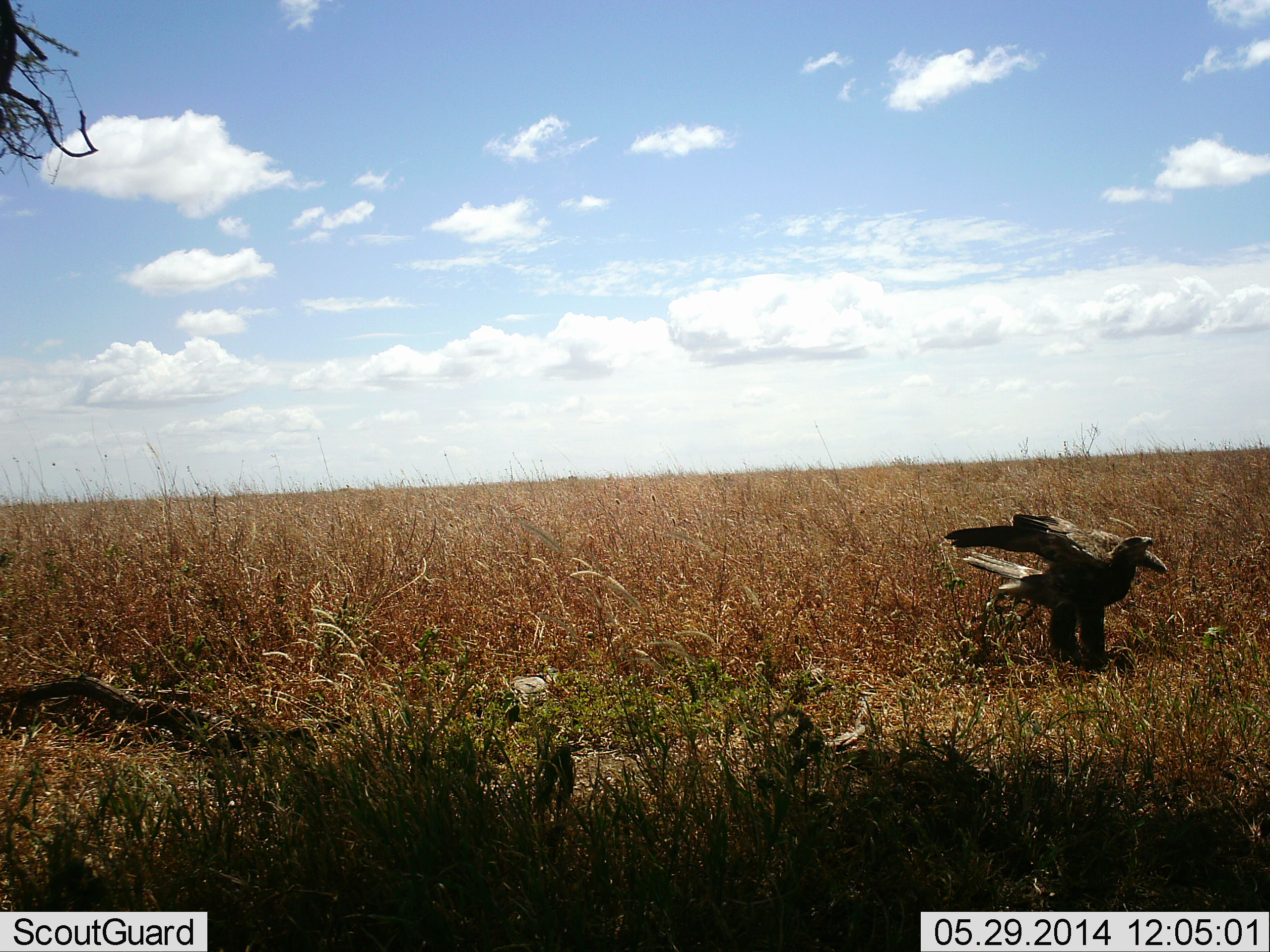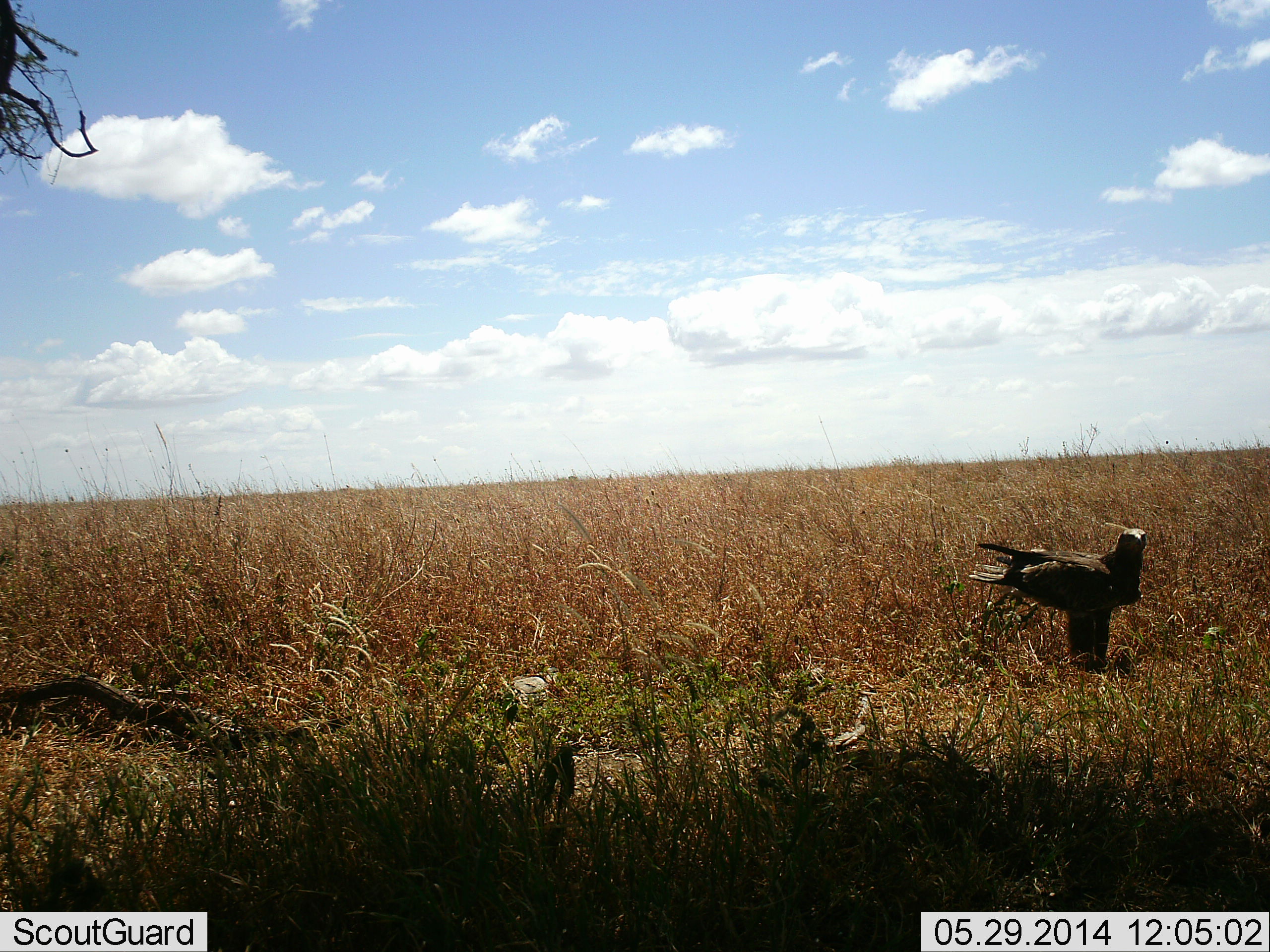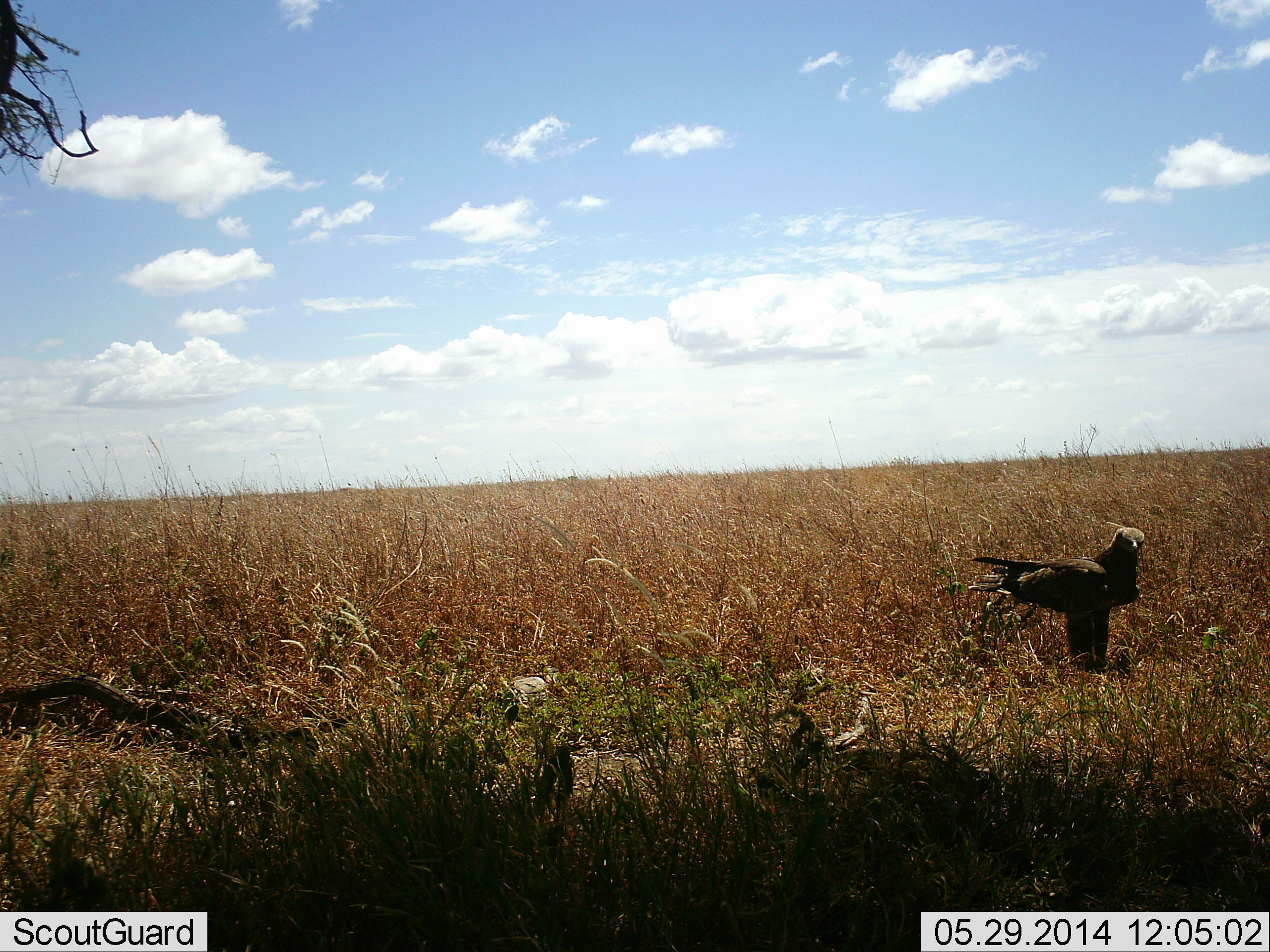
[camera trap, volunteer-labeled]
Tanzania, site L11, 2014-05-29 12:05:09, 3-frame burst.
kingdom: Animalia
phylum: Chordata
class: Aves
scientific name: Aves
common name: bird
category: otherbird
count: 1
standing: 90%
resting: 10%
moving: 0%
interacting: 0%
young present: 0%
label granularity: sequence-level